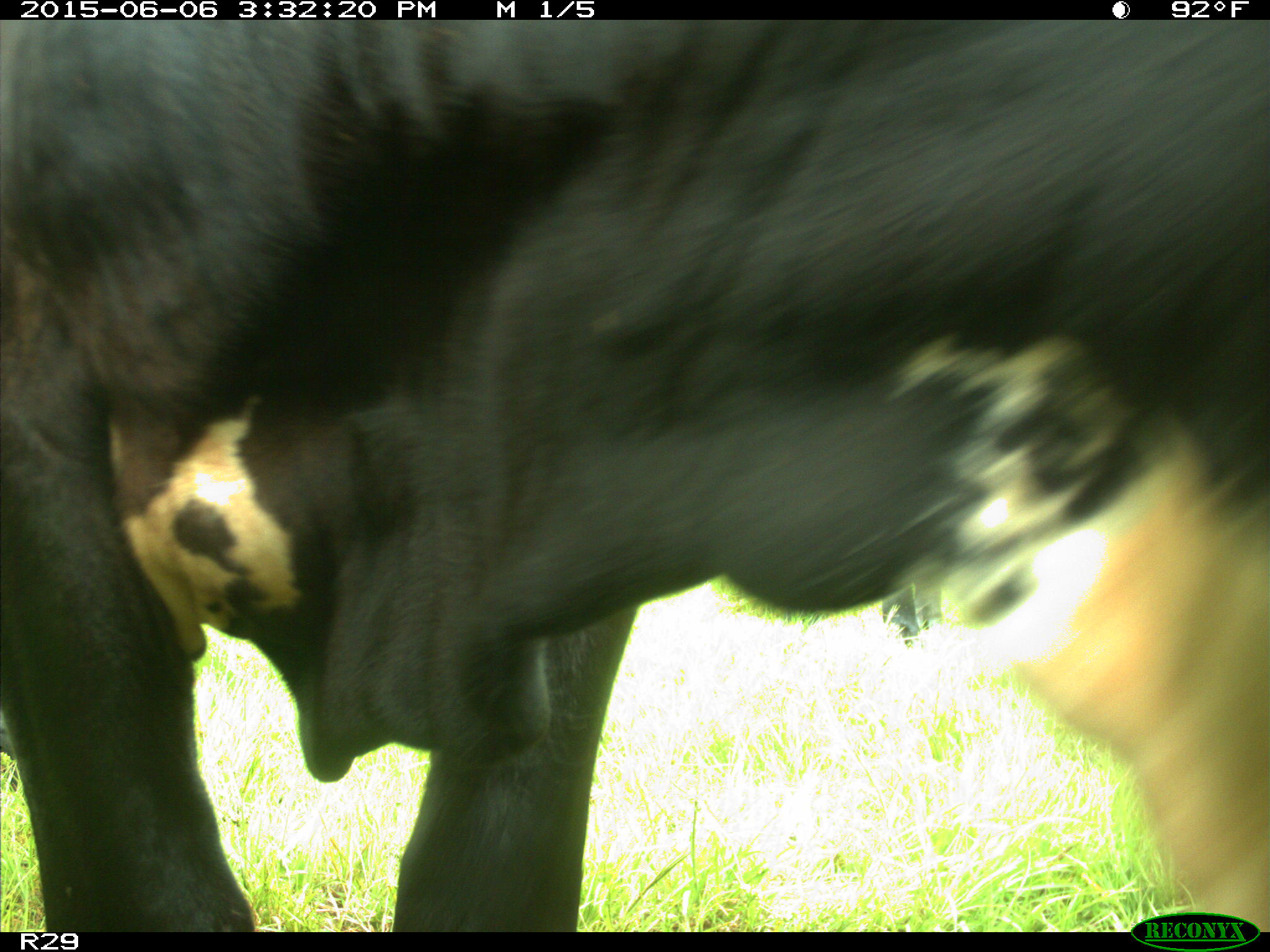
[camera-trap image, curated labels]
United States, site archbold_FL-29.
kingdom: Animalia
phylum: Chordata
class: Mammalia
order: Artiodactyla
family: Bovidae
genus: Bos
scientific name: Bos taurus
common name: domestic cow